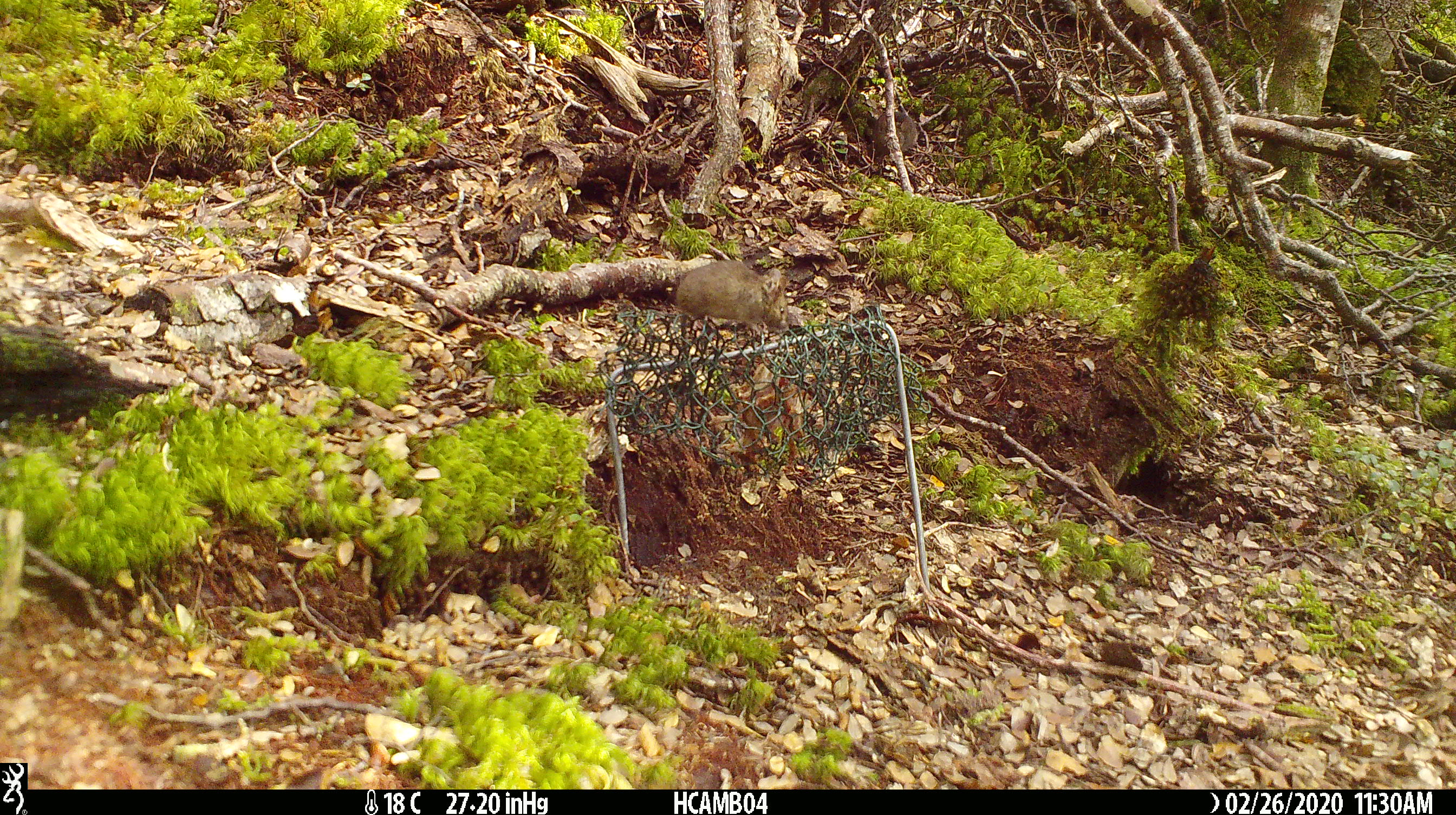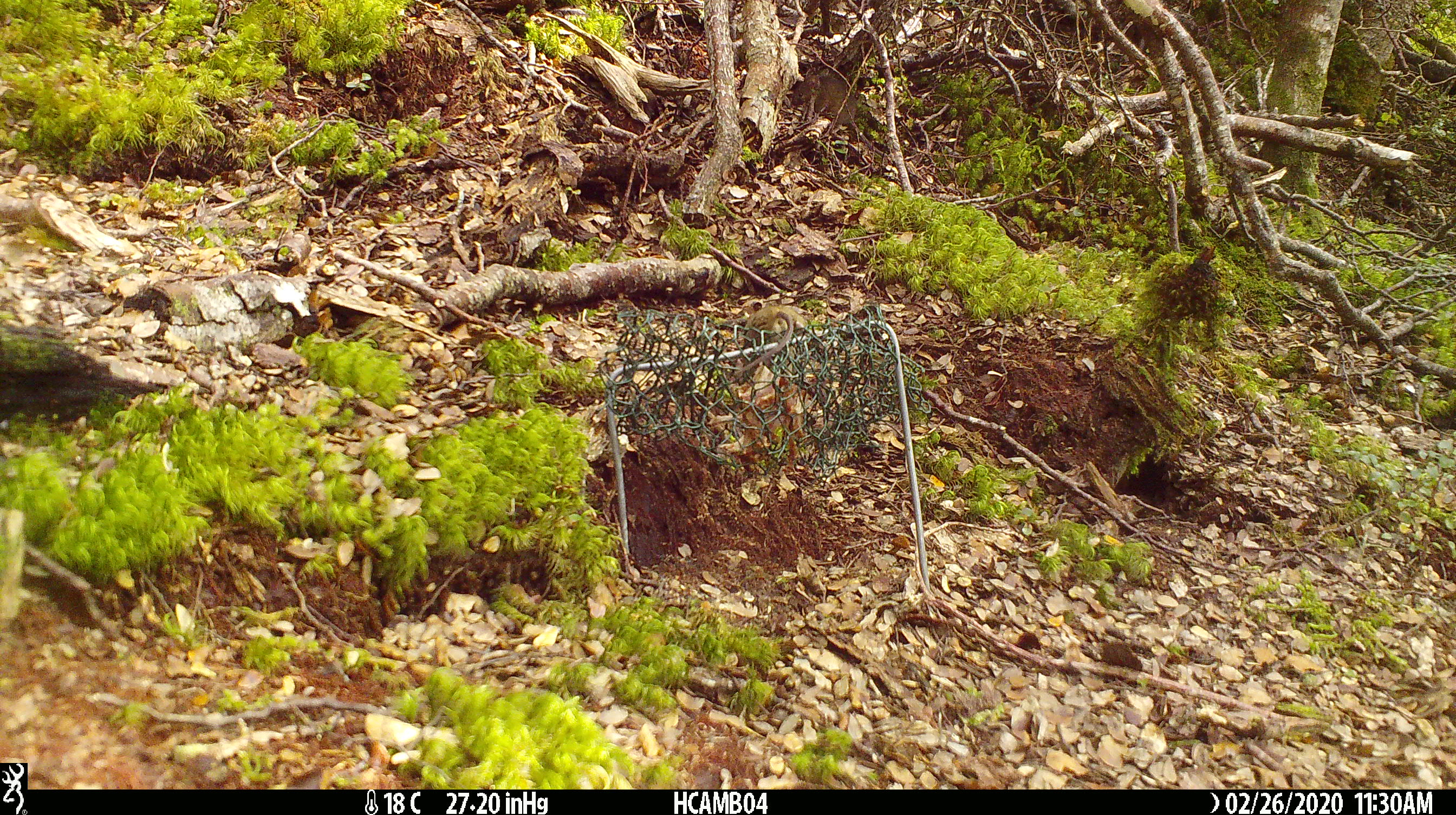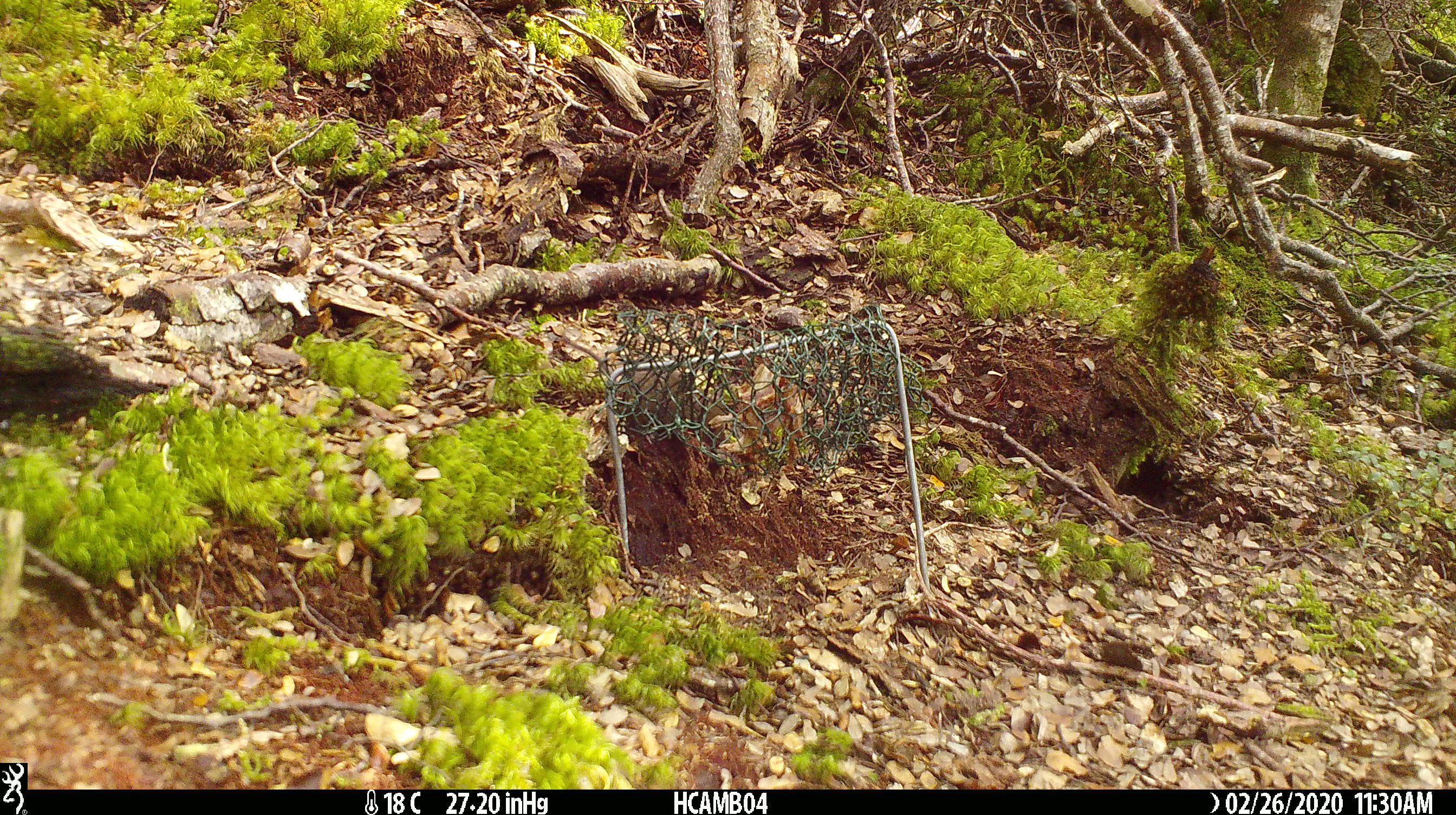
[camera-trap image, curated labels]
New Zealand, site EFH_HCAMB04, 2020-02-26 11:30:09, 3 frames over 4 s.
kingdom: Animalia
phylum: Chordata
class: Mammalia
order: Rodentia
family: Muridae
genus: Mus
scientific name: Mus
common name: mouse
Mouse (Mus).